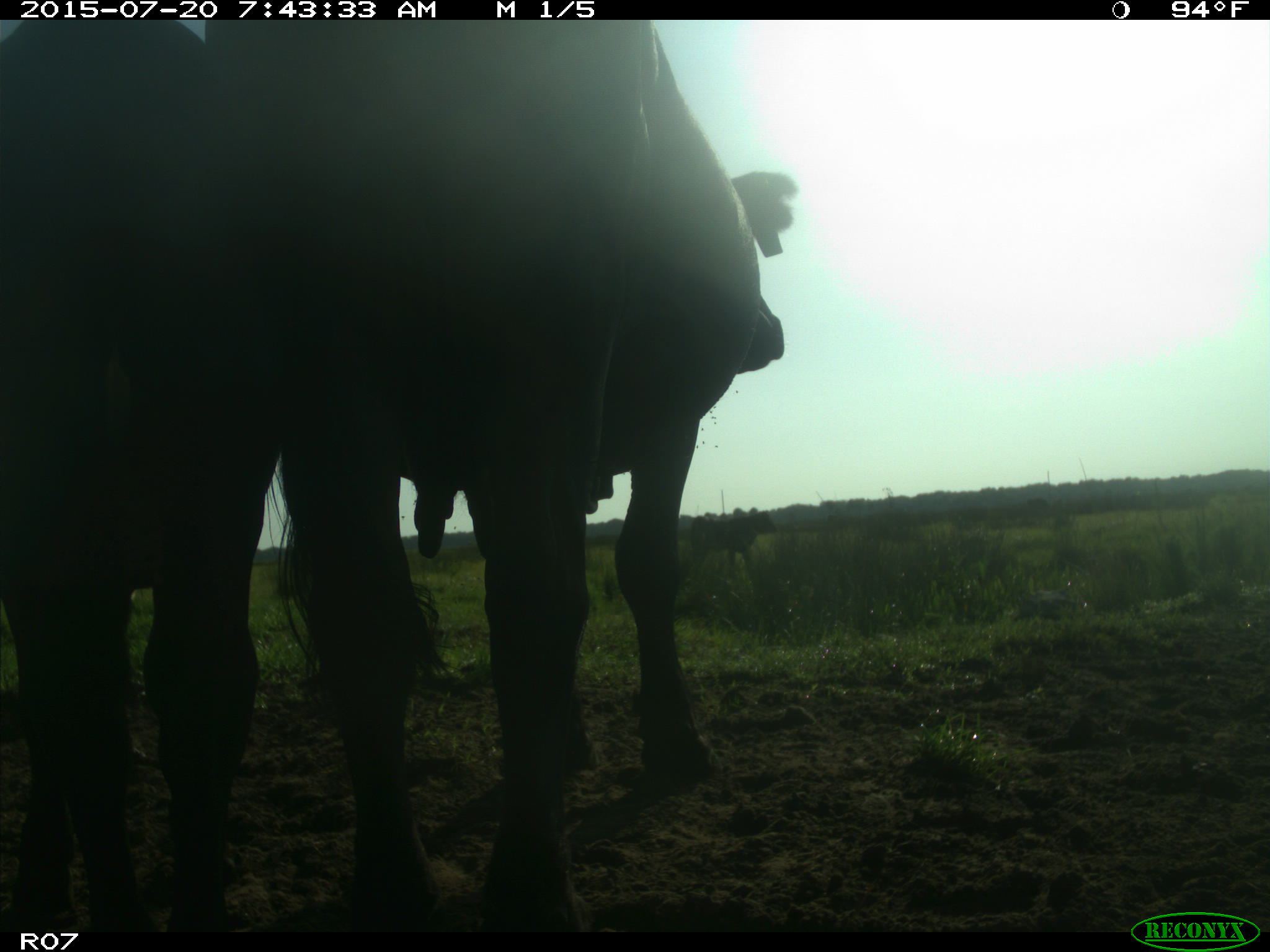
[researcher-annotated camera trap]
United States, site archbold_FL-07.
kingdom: Animalia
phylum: Chordata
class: Mammalia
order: Artiodactyla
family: Bovidae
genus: Bos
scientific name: Bos taurus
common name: domestic cow